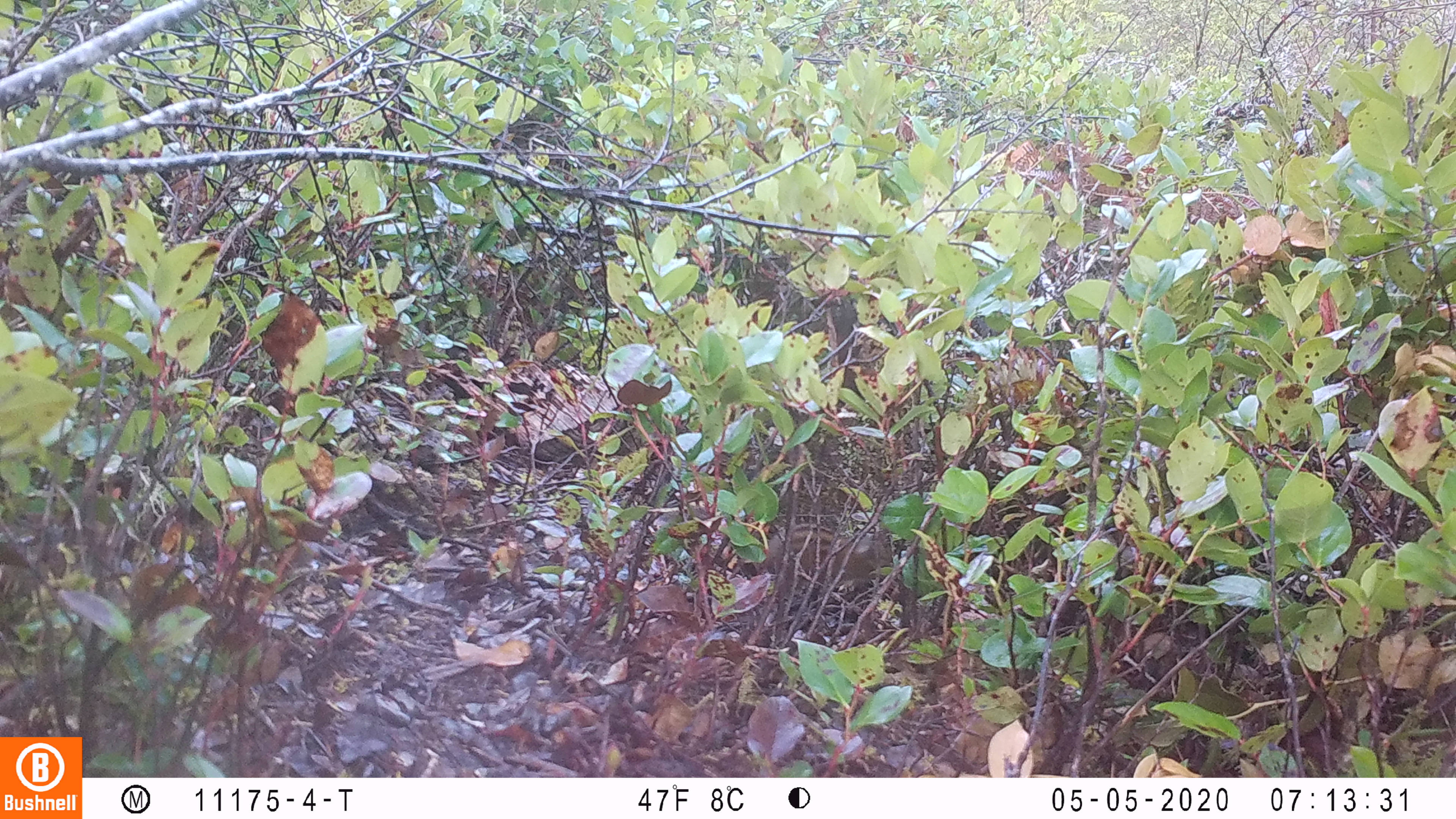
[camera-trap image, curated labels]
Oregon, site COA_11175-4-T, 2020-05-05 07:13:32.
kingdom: Animalia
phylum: Chordata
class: Mammalia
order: Rodentia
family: Sciuridae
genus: Neotamias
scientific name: Neotamias townsendii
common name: townsend's chipmunk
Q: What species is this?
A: Townsend's chipmunk (Neotamias townsendii).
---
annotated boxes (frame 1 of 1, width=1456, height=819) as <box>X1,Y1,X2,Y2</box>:
townsend's chipmunk: <box>761,526,892,586</box>